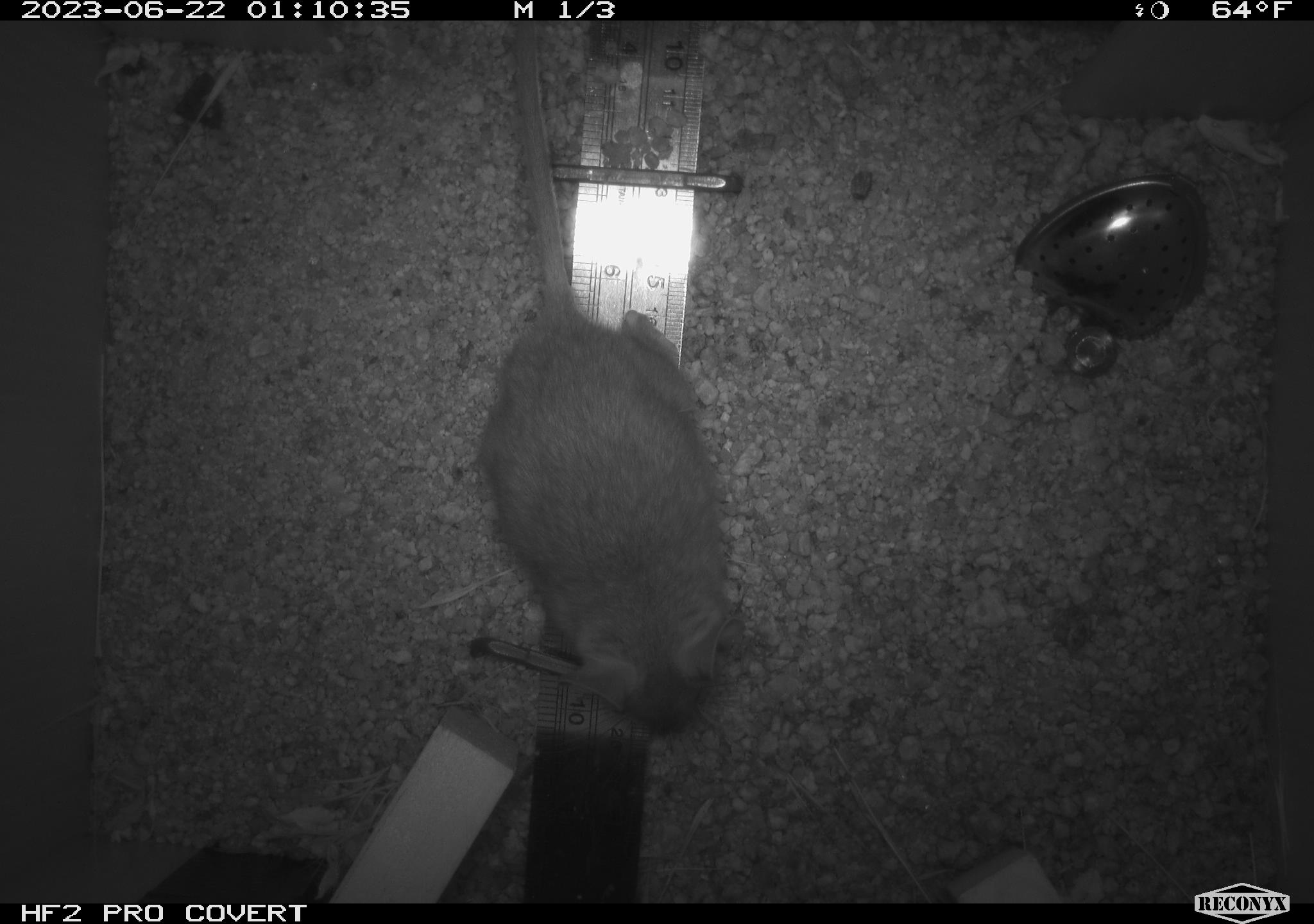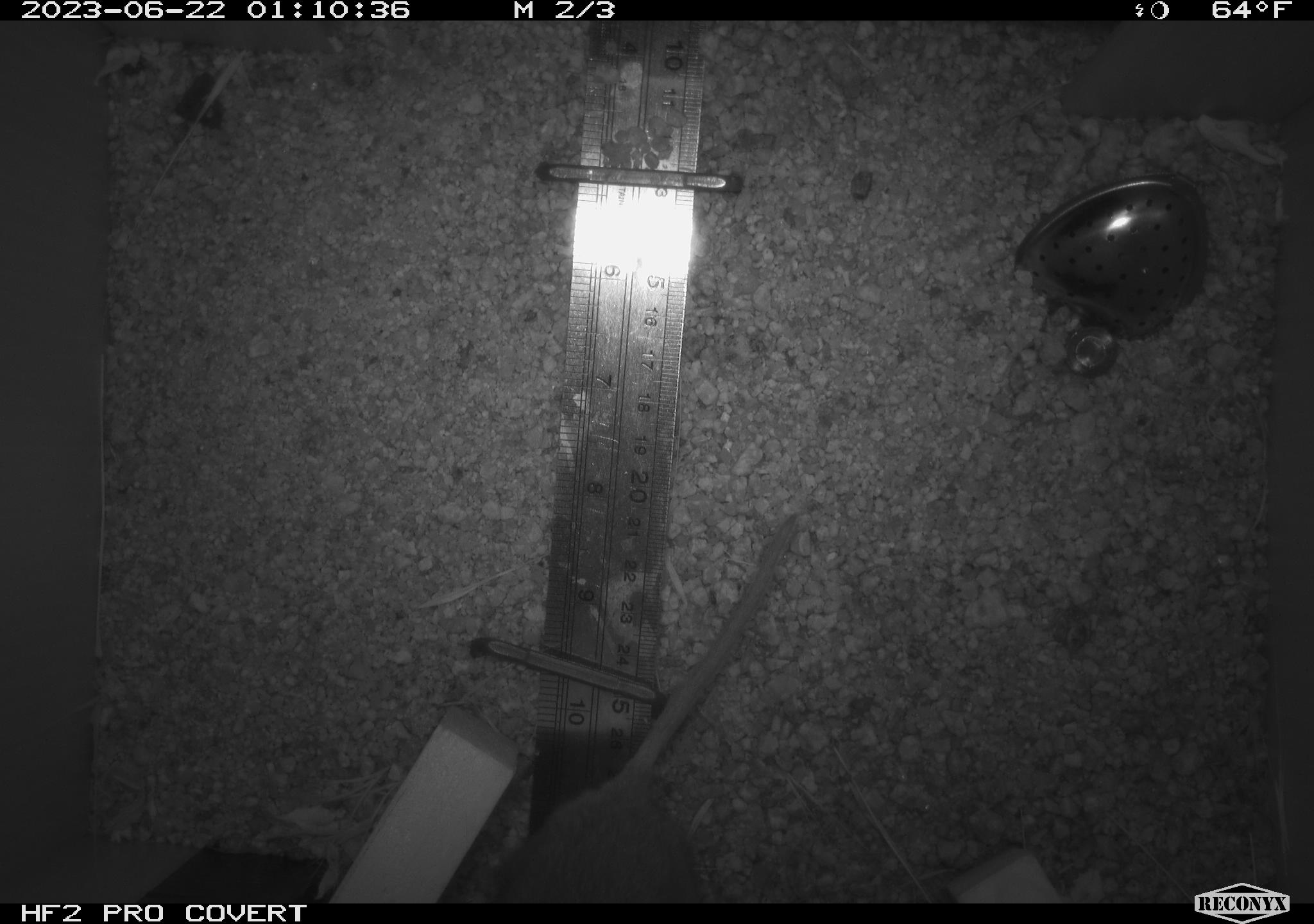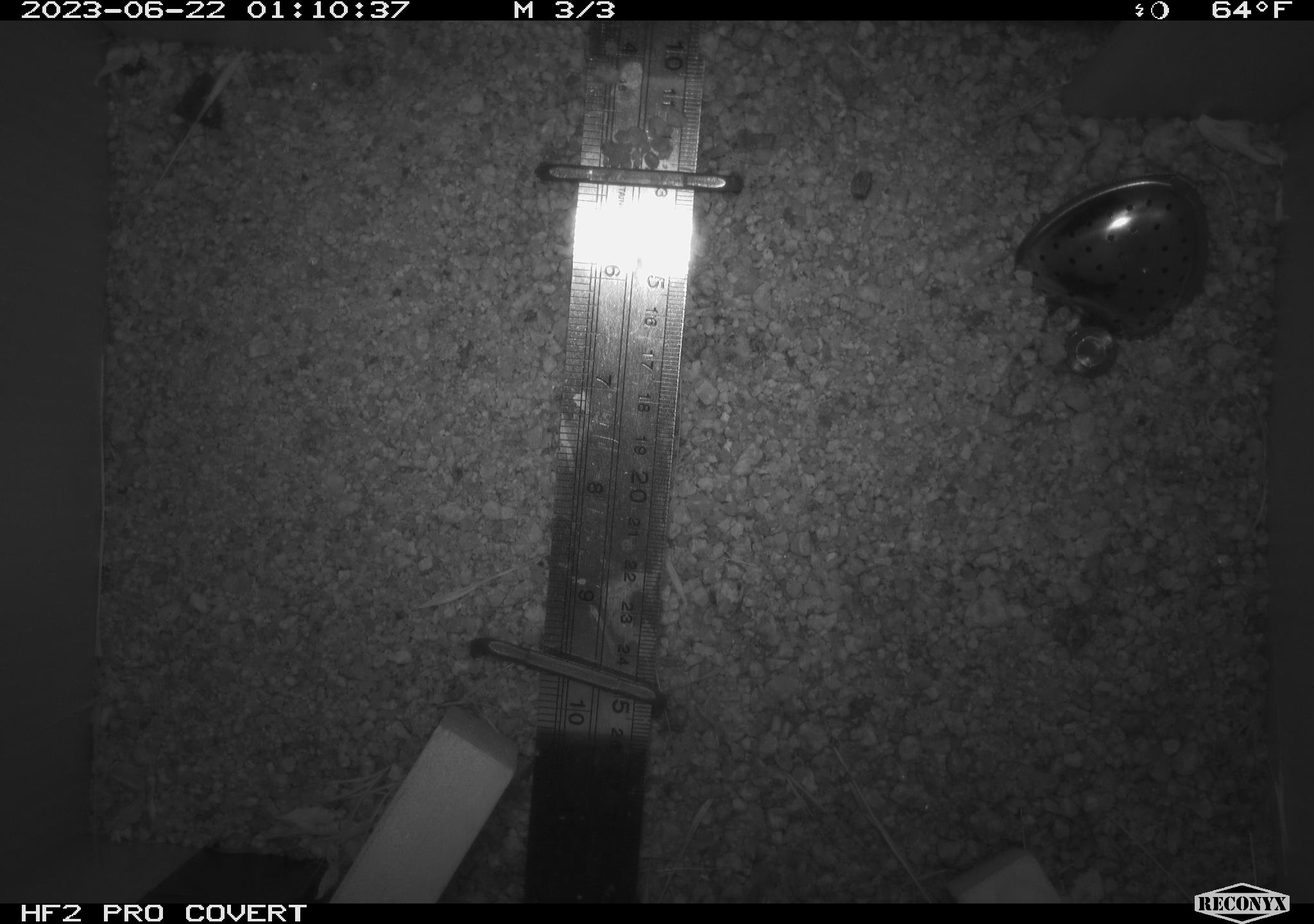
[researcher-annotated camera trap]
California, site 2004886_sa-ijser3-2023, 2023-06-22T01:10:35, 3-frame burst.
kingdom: Animalia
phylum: Chordata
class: Mammalia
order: Rodentia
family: Cricetidae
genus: Neotoma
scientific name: Neotoma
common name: pack rat or woodrat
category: neotoma species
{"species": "neotoma species (pack rat or woodrat) (Neotoma)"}